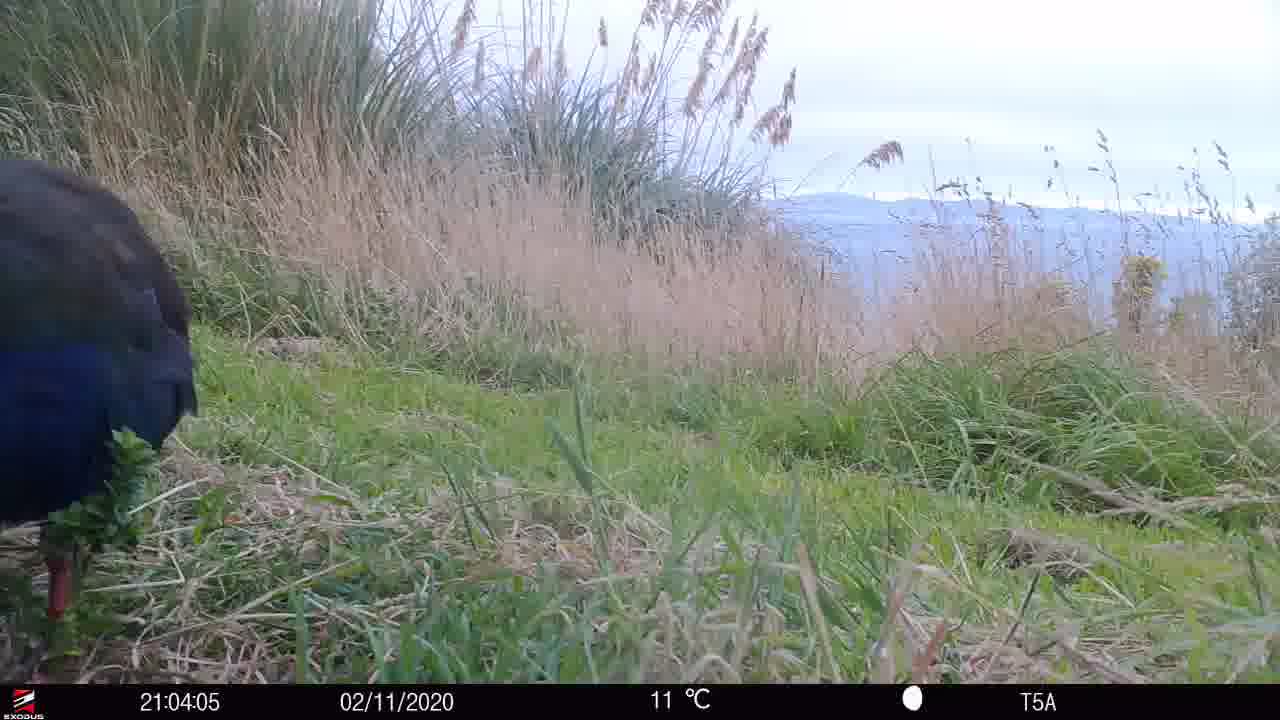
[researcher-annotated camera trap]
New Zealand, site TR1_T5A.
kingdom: Animalia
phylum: Chordata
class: Aves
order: Gruiformes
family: Rallidae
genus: Porphyrio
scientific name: Porphyrio mantelli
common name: takahe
Takahe (Porphyrio mantelli).